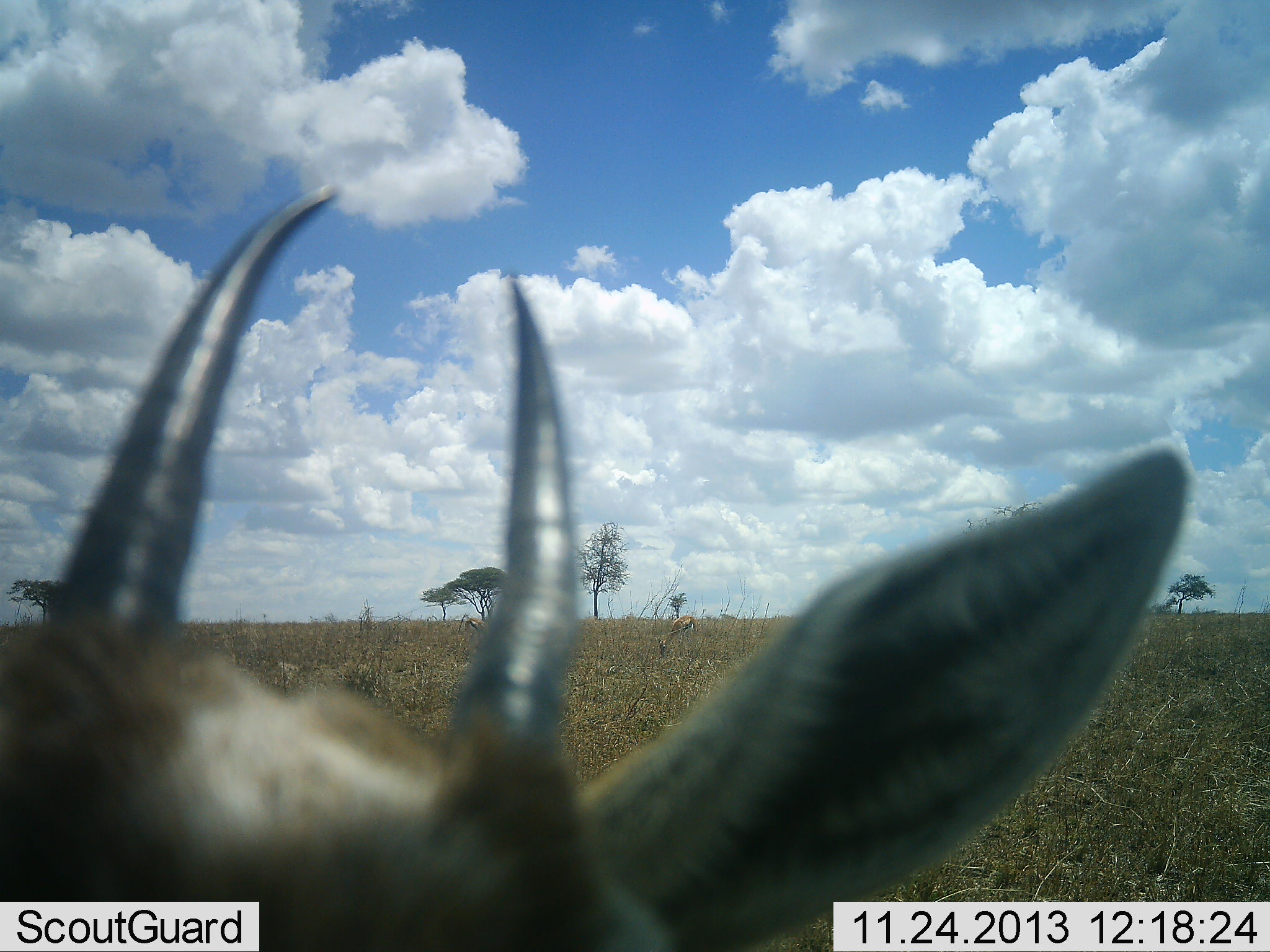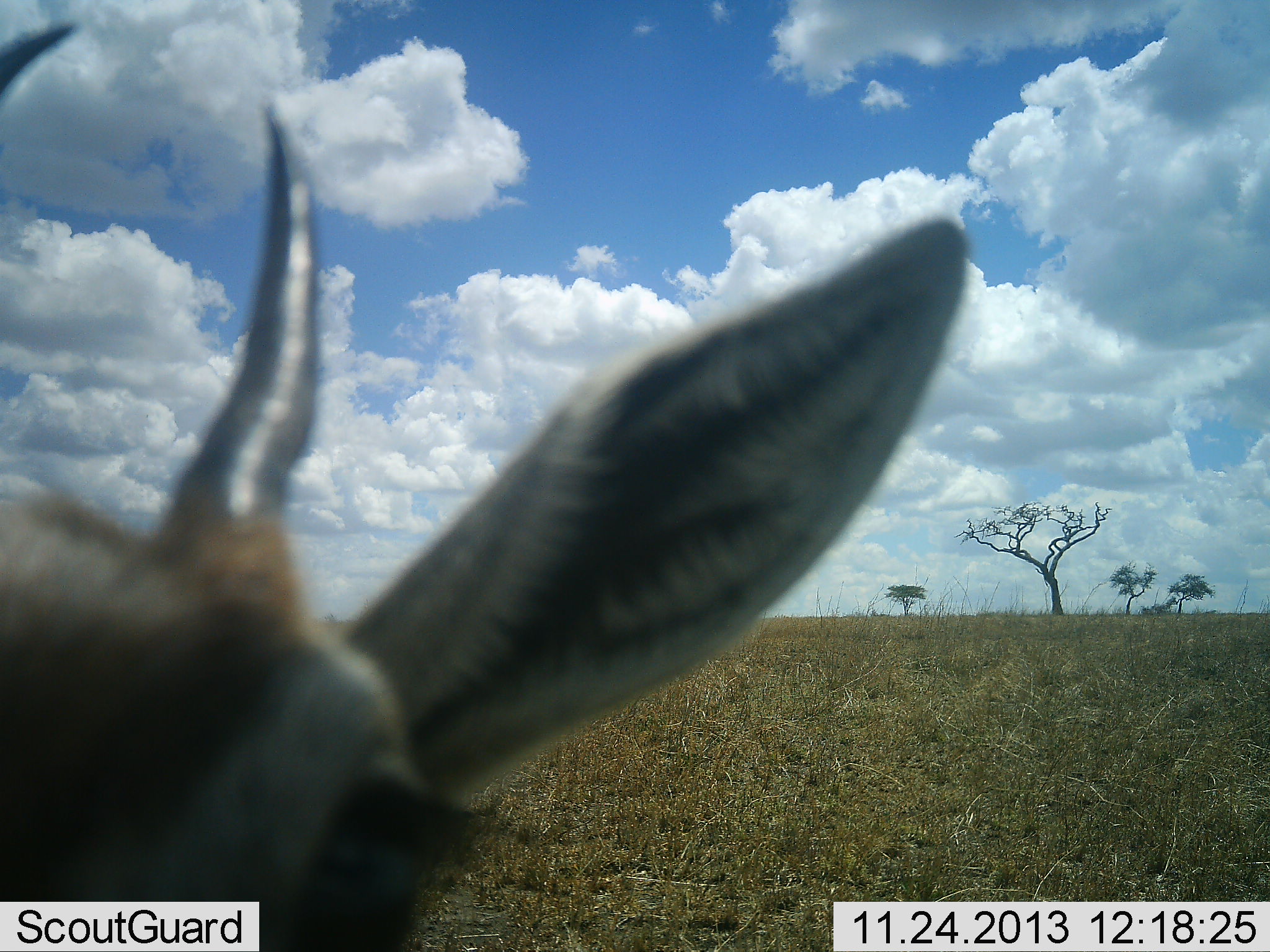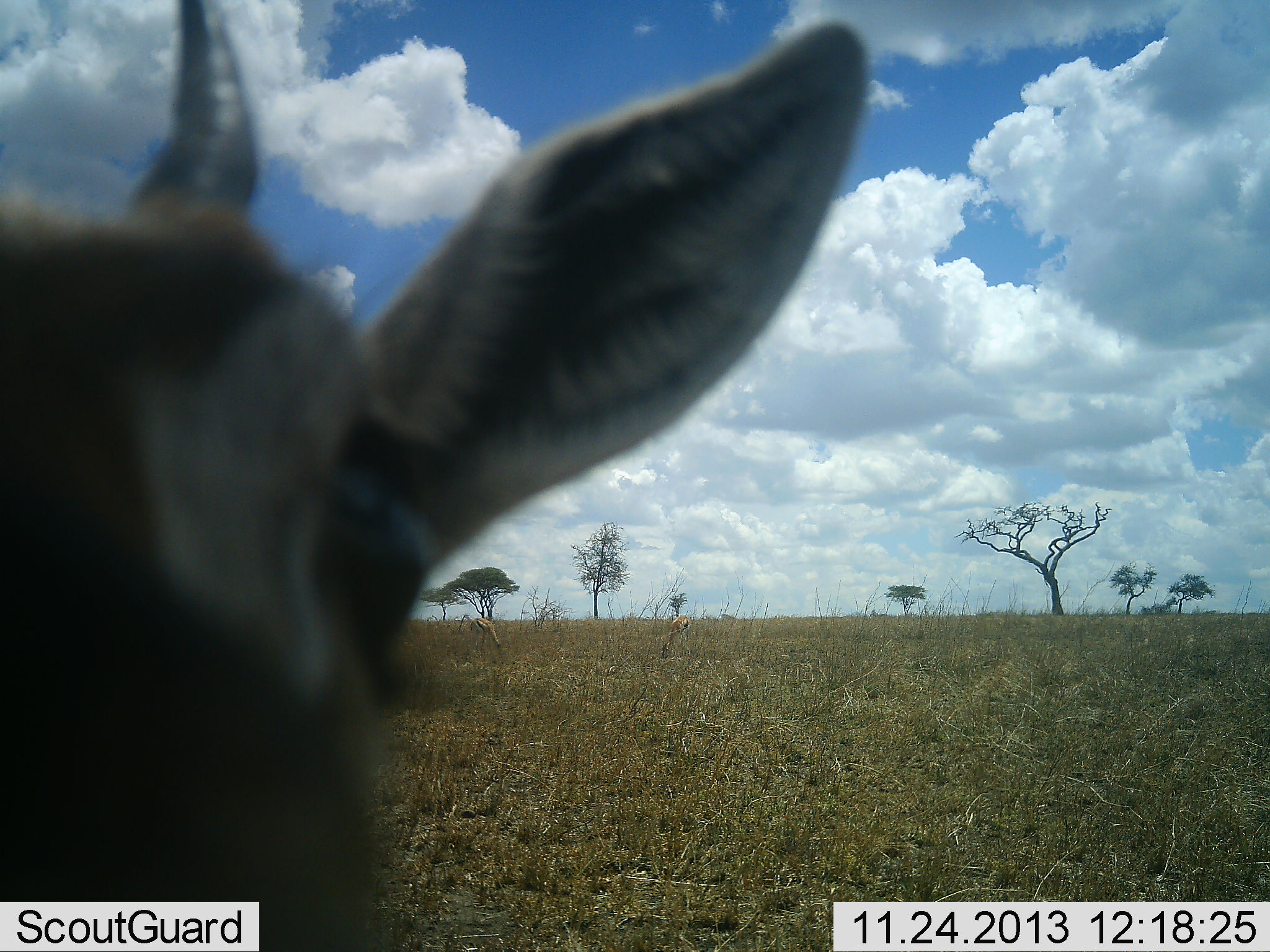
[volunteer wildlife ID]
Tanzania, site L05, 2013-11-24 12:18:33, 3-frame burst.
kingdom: Animalia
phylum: Chordata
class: Mammalia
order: Artiodactyla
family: Bovidae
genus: Eudorcas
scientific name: Eudorcas thomsonii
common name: thomson's gazelle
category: gazellethomsons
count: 1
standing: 60%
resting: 0%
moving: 30%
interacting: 0%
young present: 0%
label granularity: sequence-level